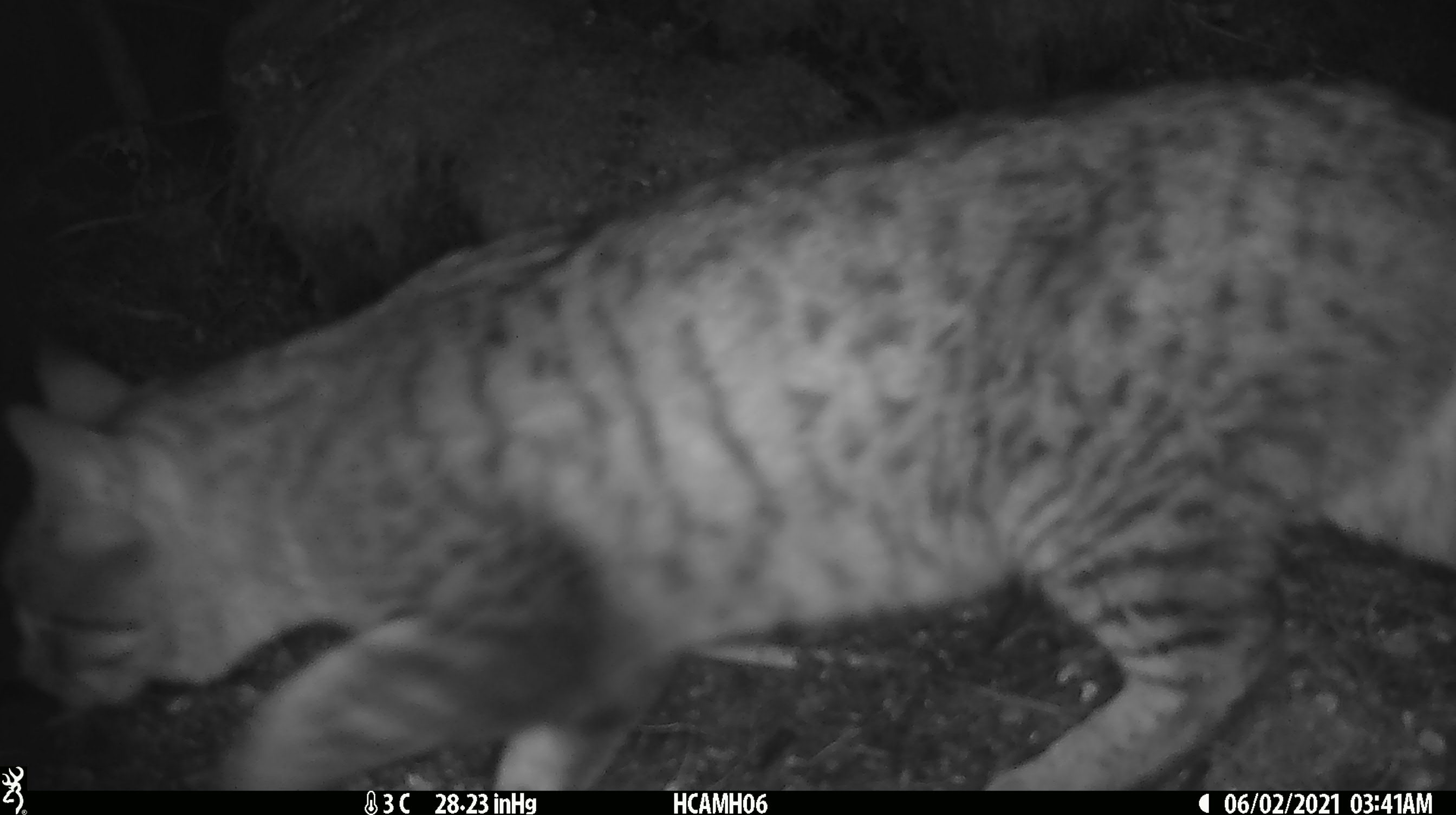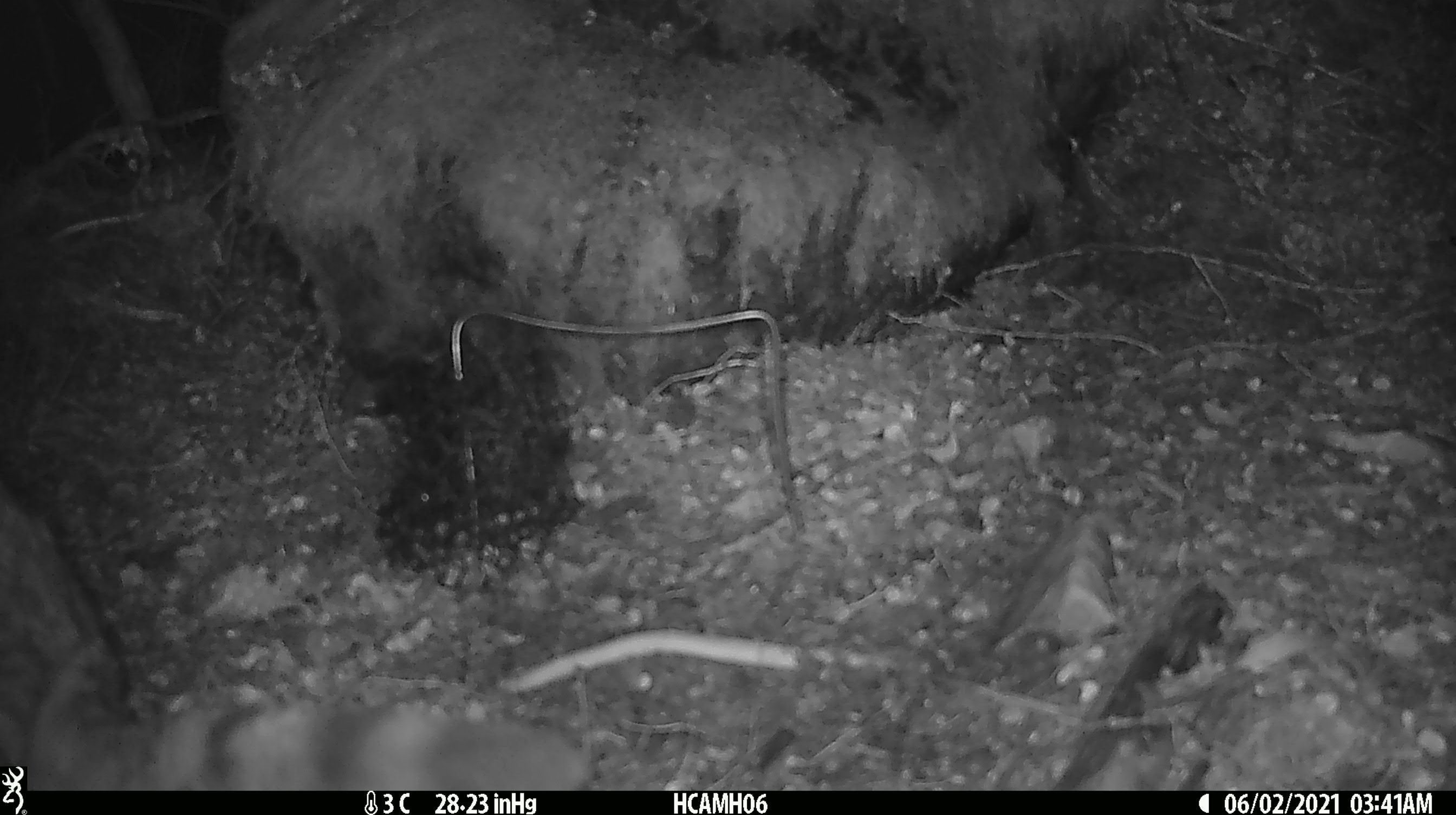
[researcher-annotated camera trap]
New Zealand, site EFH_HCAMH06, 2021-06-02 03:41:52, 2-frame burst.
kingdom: Animalia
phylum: Chordata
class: Mammalia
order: Carnivora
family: Felidae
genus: Felis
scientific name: Felis catus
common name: domestic cat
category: cat